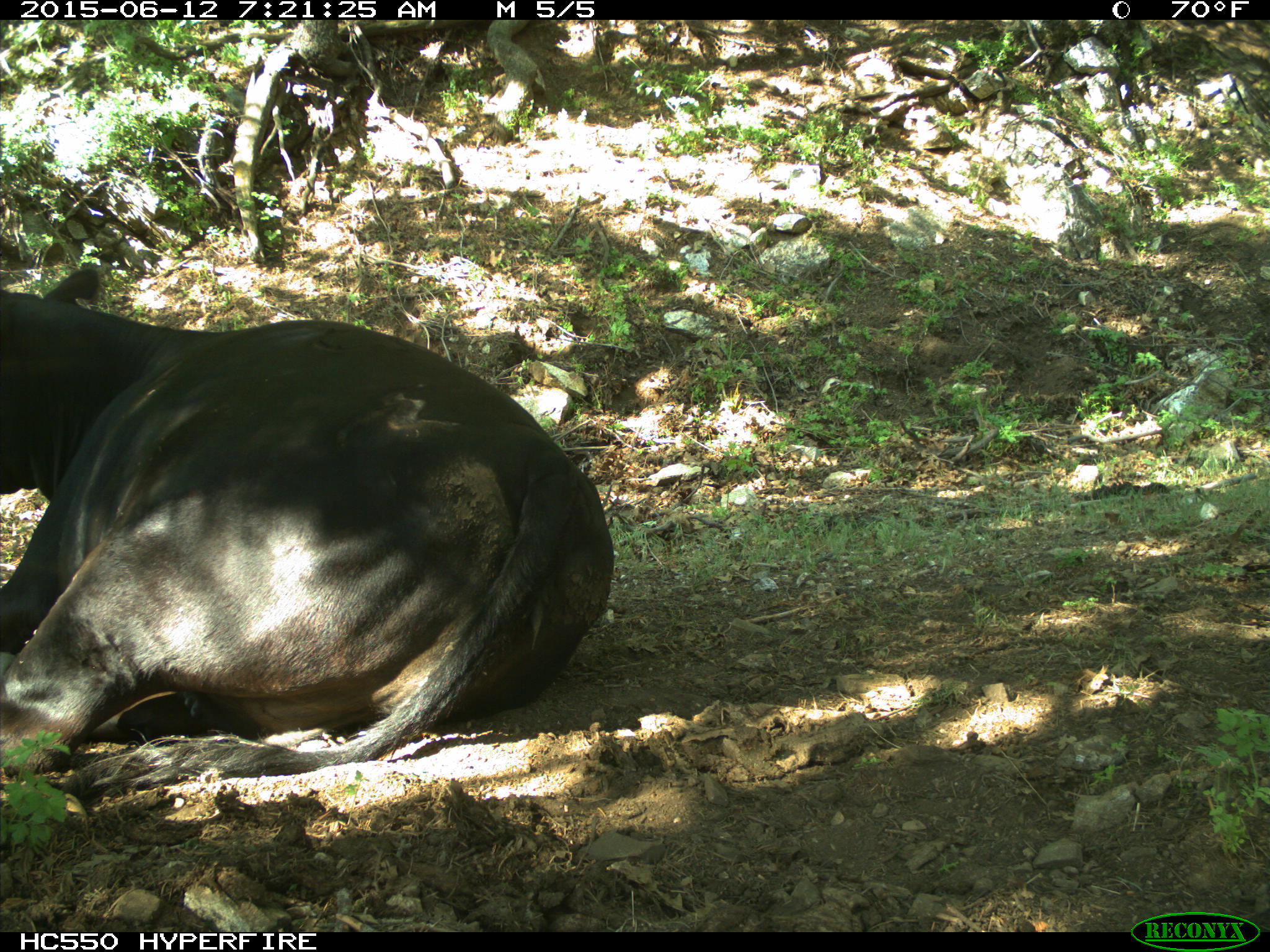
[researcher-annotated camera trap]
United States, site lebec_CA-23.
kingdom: Animalia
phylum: Chordata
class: Mammalia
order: Artiodactyla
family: Bovidae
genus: Bos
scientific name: Bos taurus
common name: domestic cow